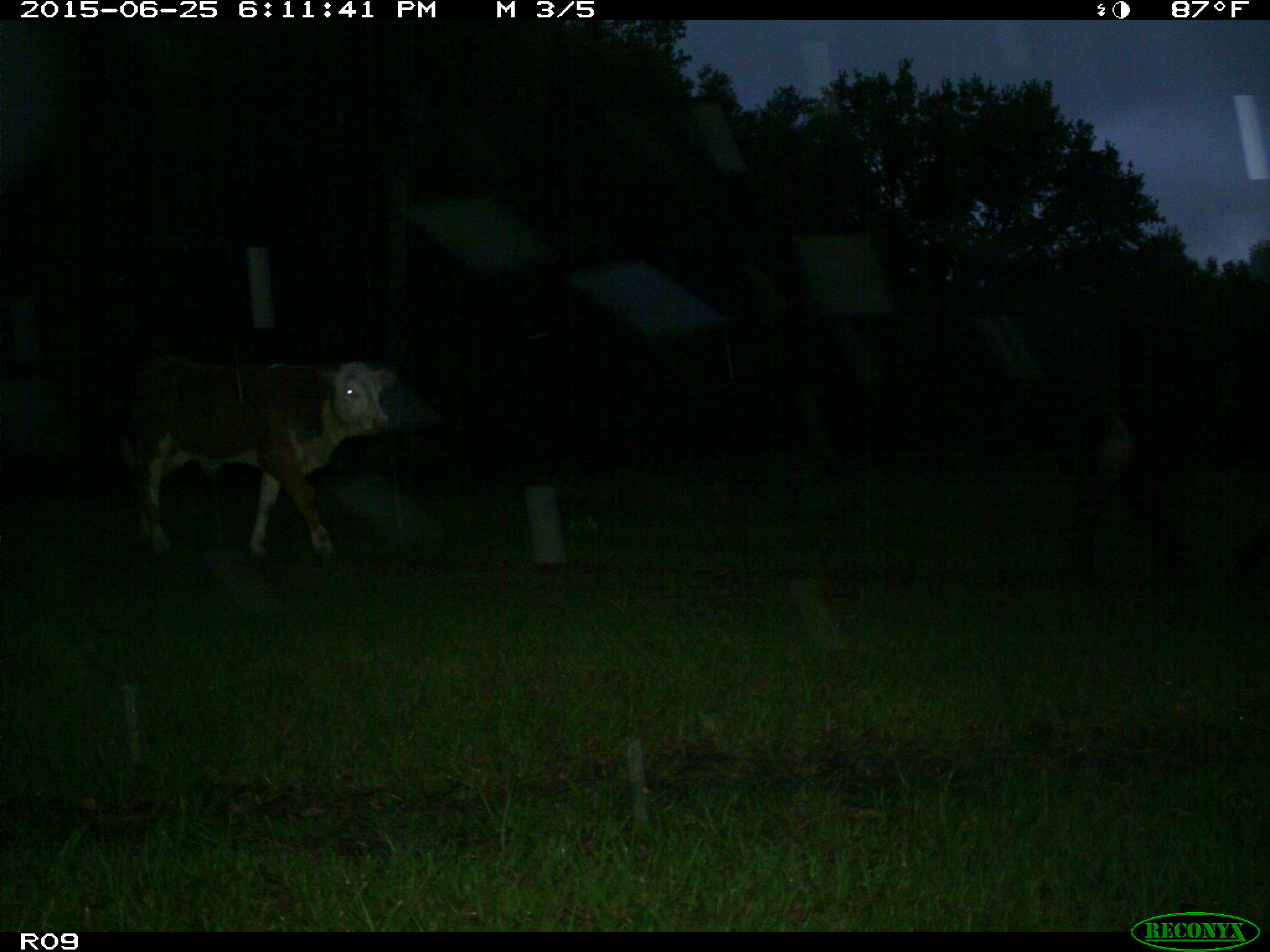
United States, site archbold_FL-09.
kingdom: Animalia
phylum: Chordata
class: Mammalia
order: Artiodactyla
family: Bovidae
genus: Bos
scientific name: Bos taurus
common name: domestic cow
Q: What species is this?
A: Bos taurus (domestic cow).